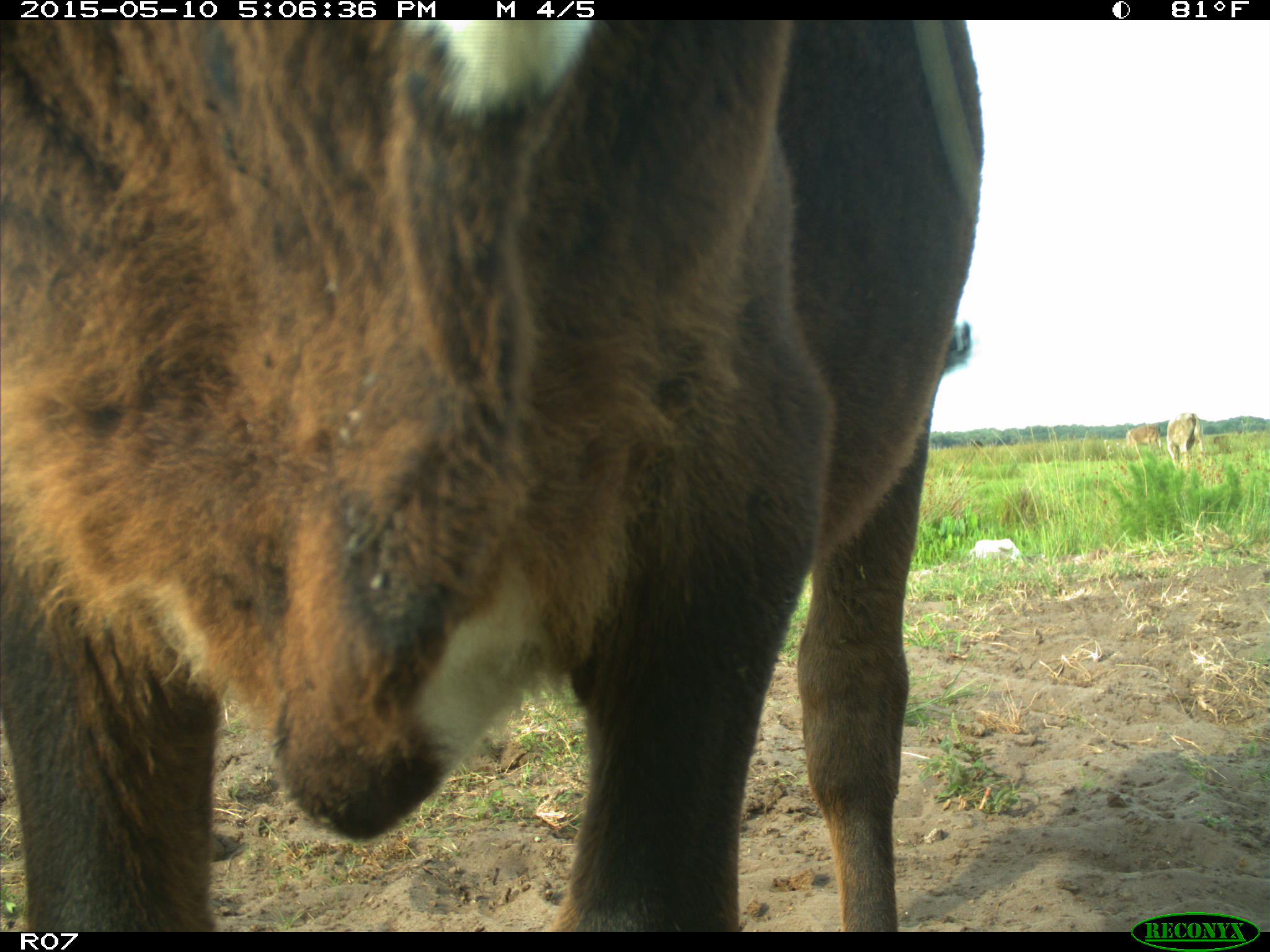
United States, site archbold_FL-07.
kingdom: Animalia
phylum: Chordata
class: Mammalia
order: Artiodactyla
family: Bovidae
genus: Bos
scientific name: Bos taurus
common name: domestic cow